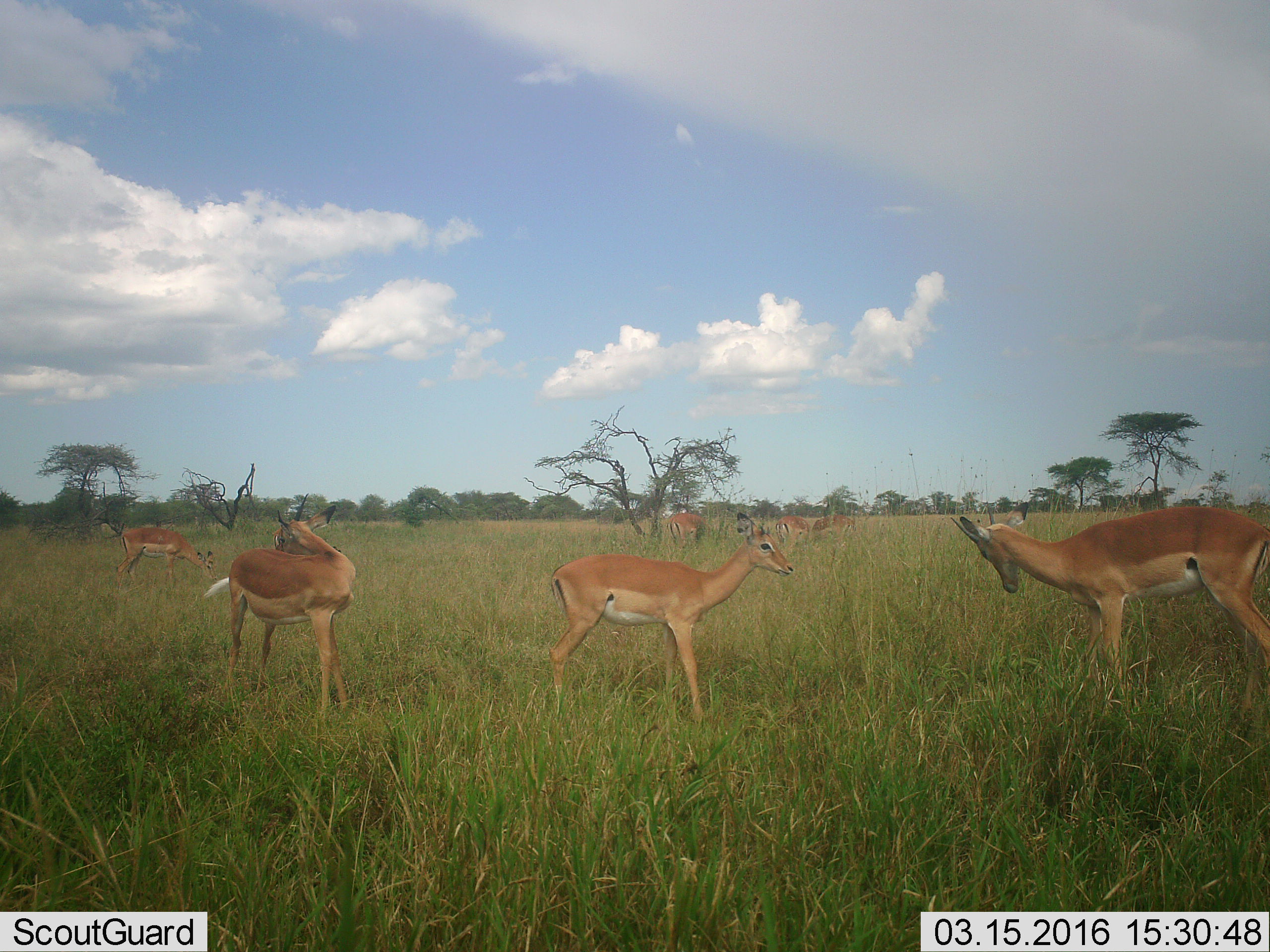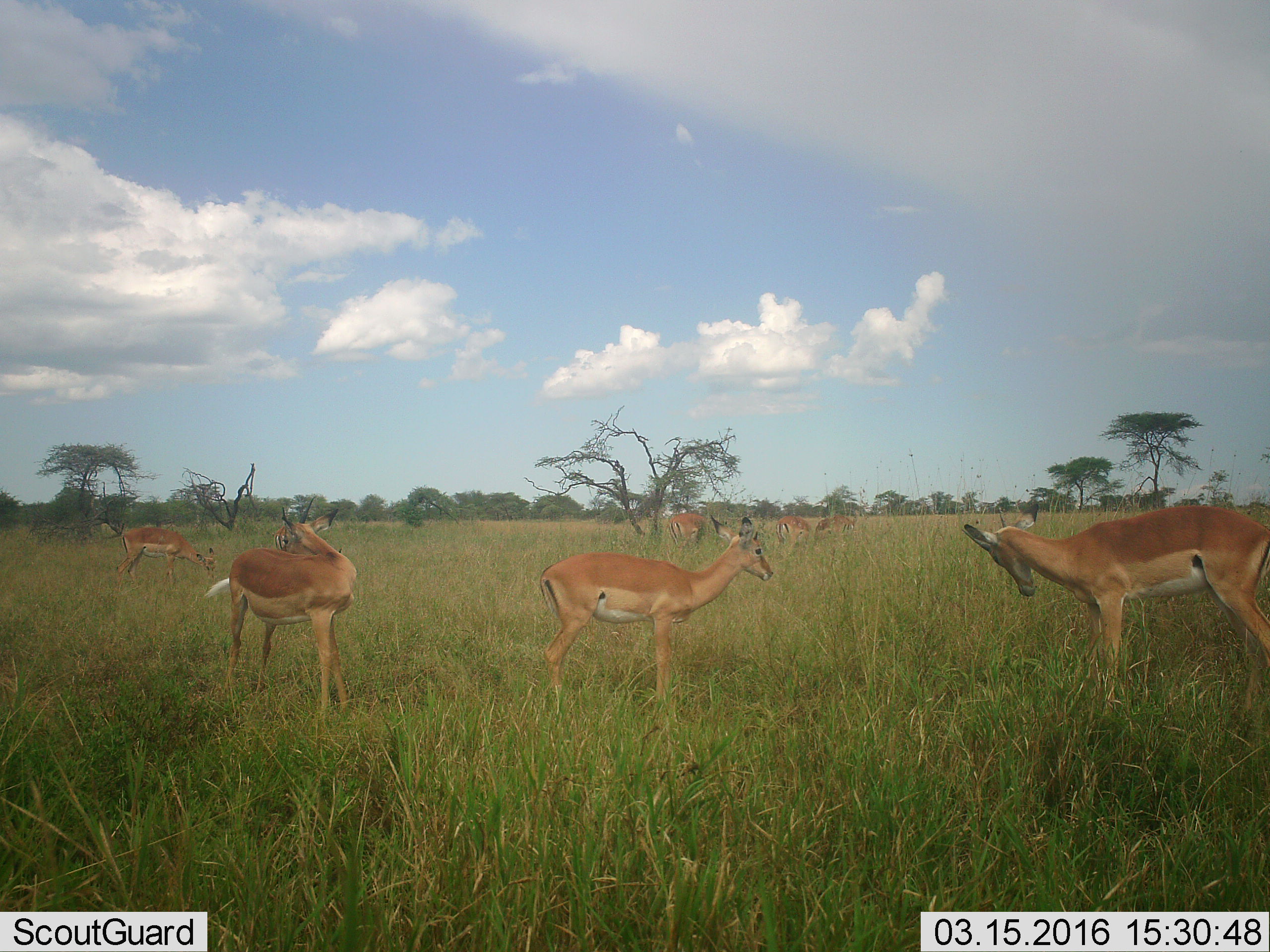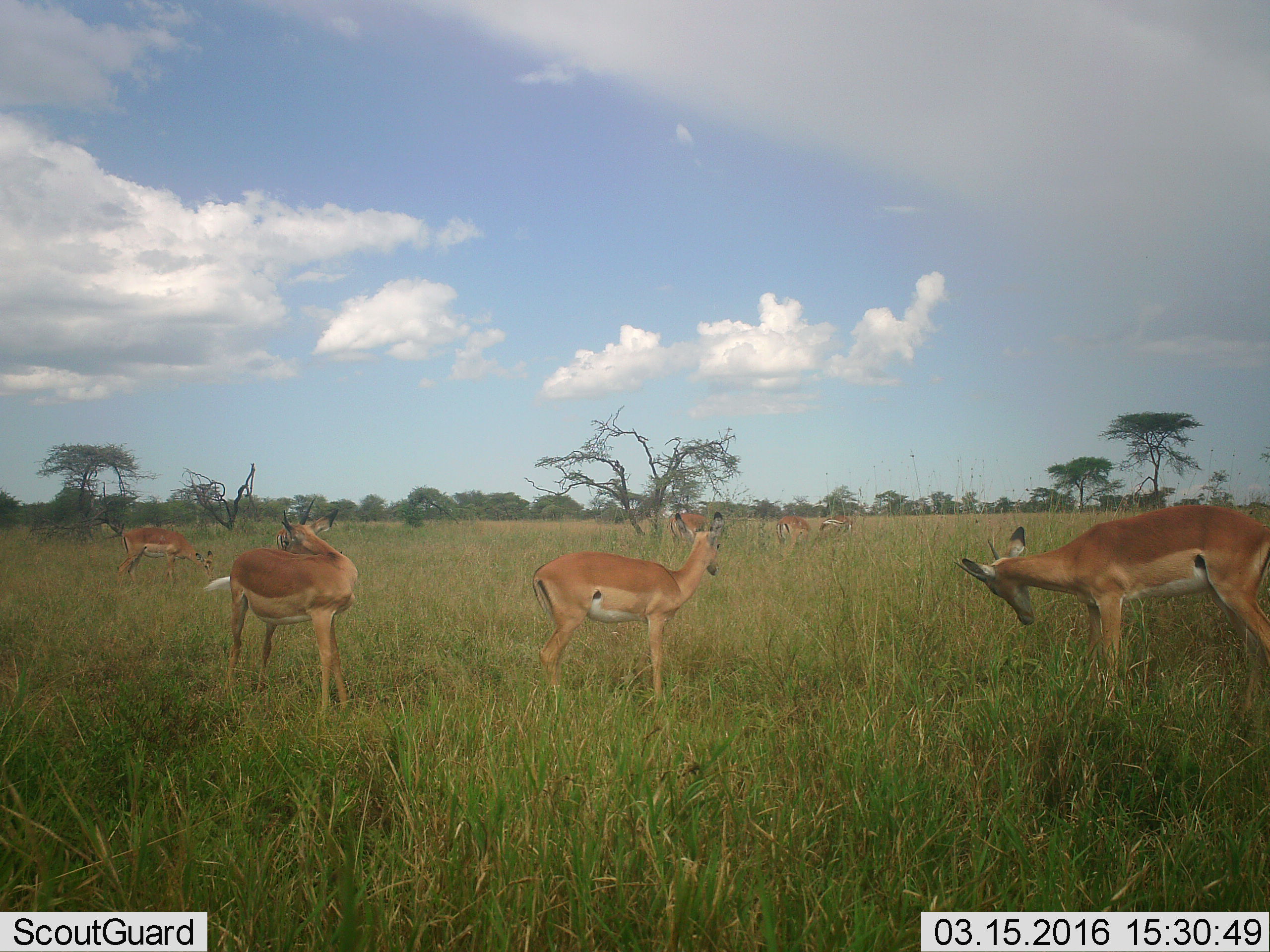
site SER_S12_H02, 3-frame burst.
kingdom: Animalia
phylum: Chordata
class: Mammalia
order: Artiodactyla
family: Bovidae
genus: Aepyceros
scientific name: Aepyceros melampus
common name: impala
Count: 7.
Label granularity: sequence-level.